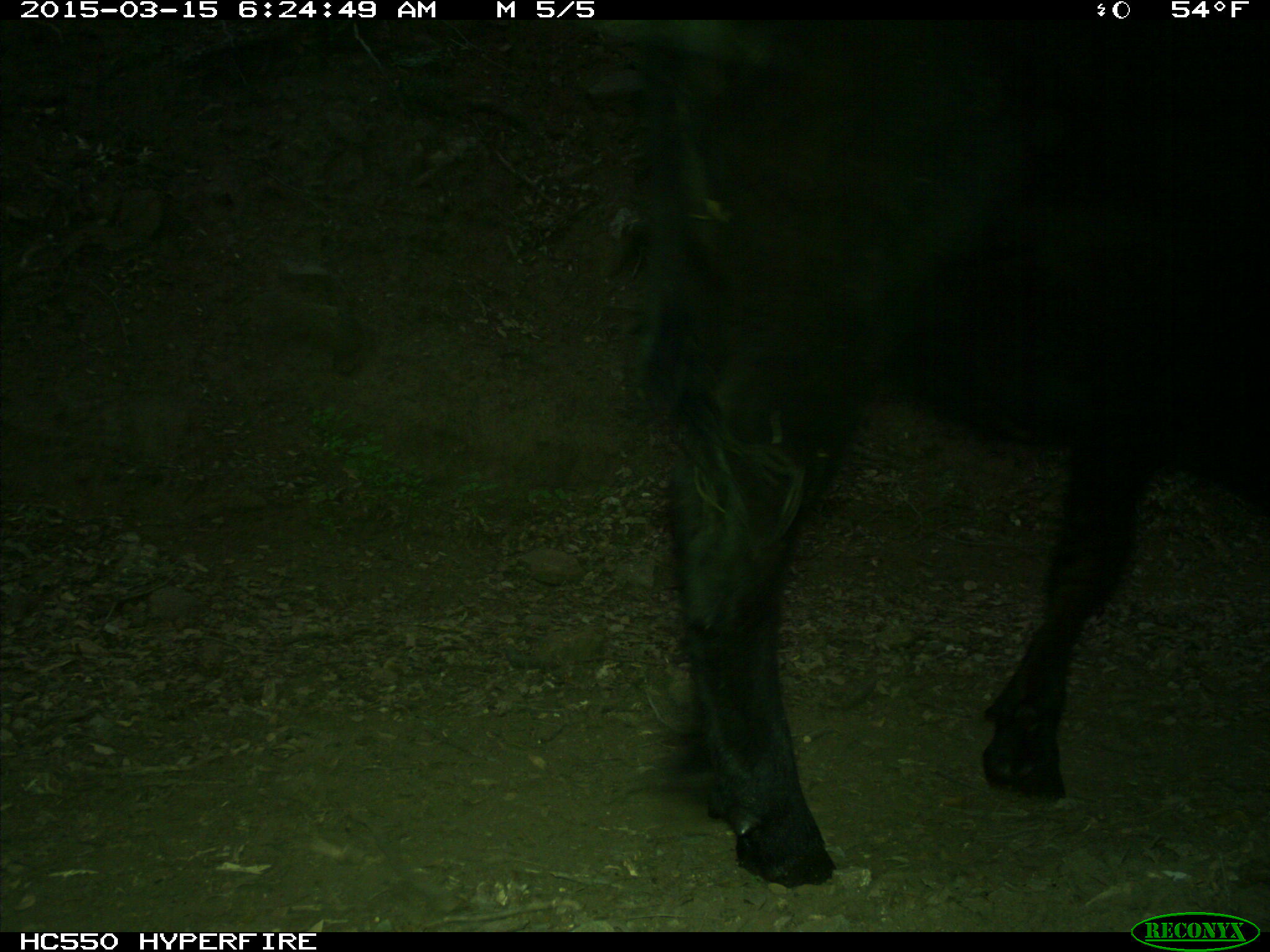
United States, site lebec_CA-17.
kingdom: Animalia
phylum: Chordata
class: Mammalia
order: Artiodactyla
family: Bovidae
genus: Bos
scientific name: Bos taurus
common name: domestic cow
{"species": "Bos taurus (domestic cow)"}